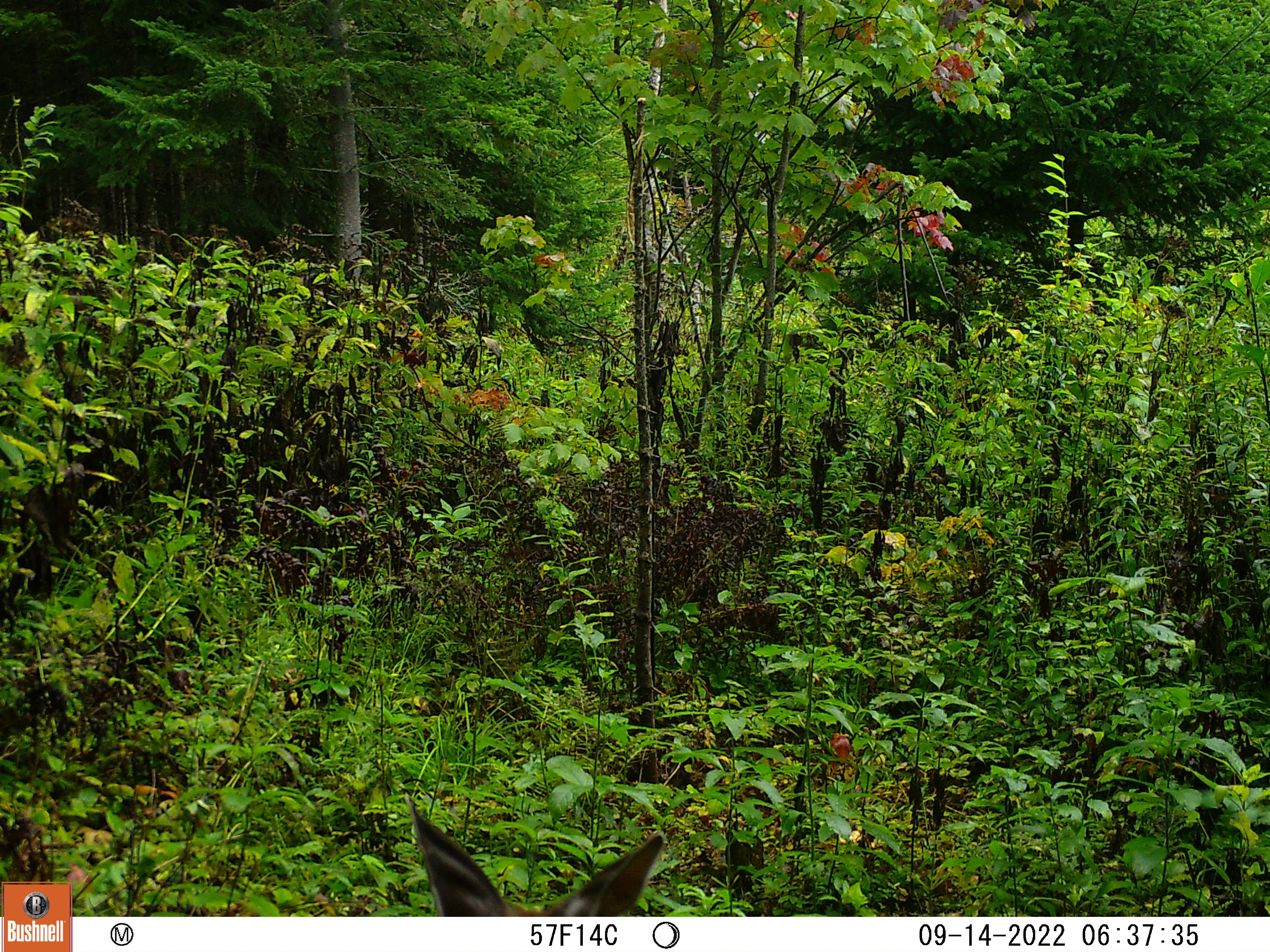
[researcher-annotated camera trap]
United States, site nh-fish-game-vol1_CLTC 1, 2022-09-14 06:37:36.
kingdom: Animalia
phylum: Chordata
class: Mammalia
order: Artiodactyla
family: Cervidae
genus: Odocoileus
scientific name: Odocoileus virginianus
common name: white-tailed deer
White-tailed deer (Odocoileus virginianus).